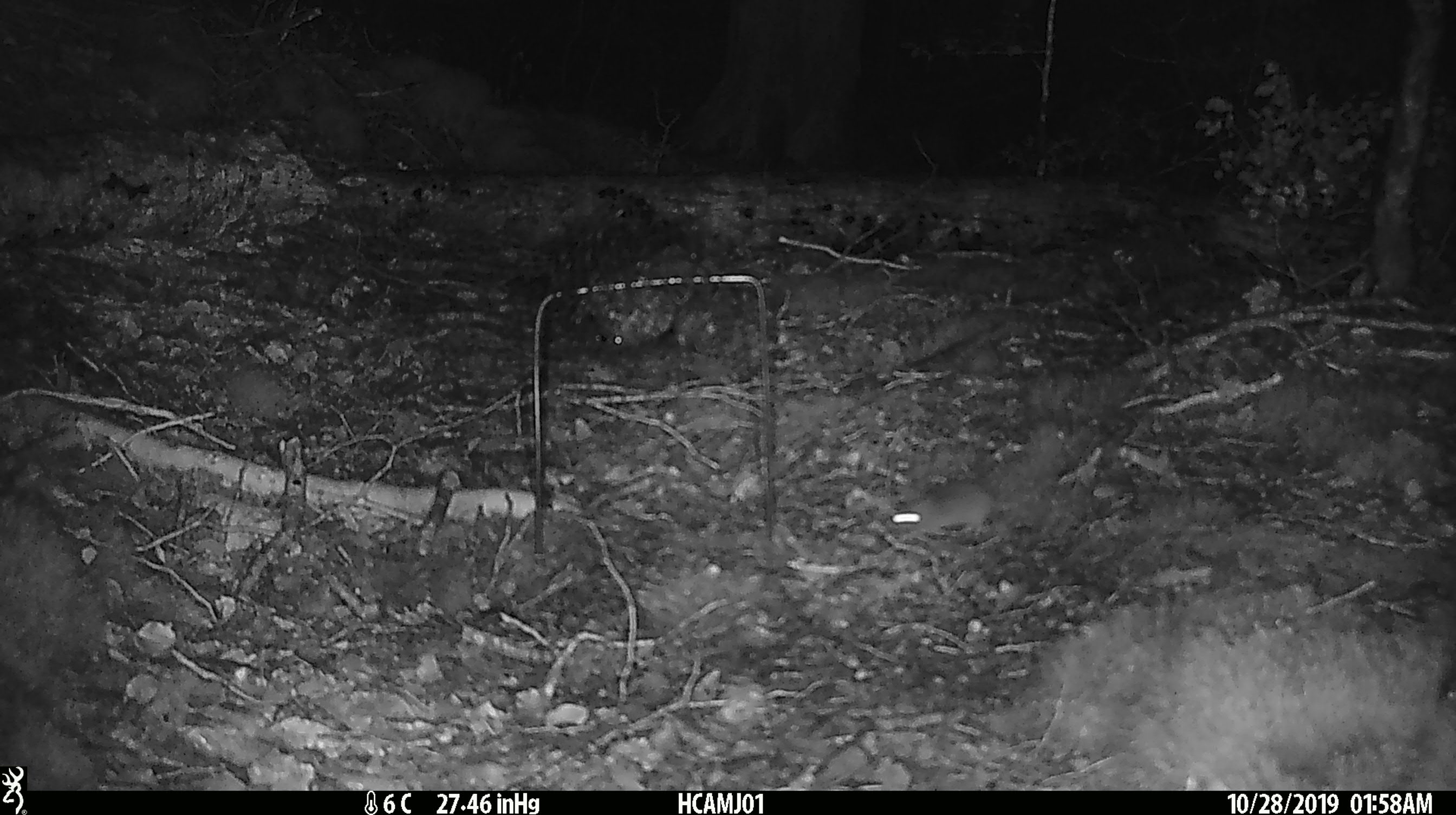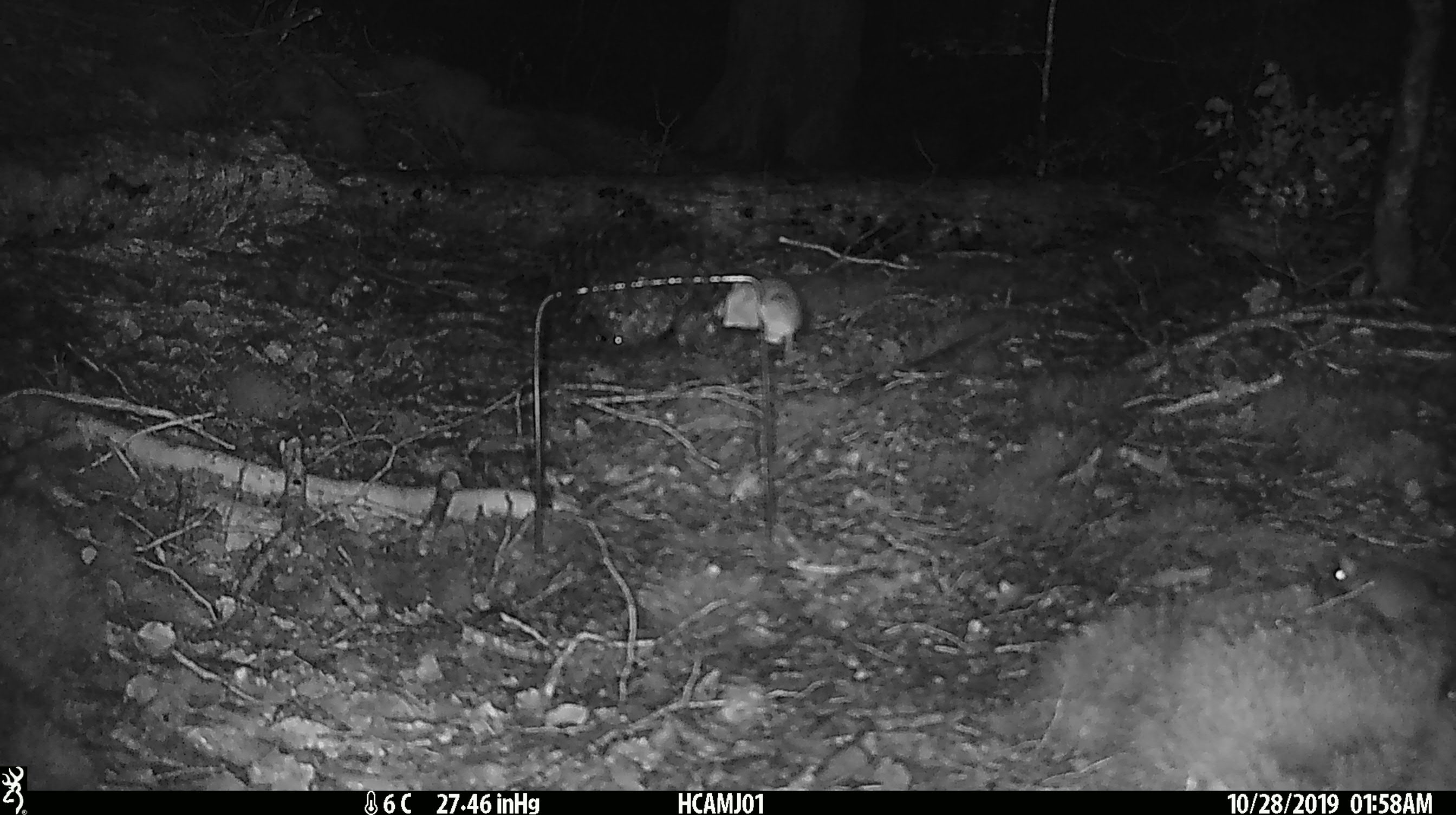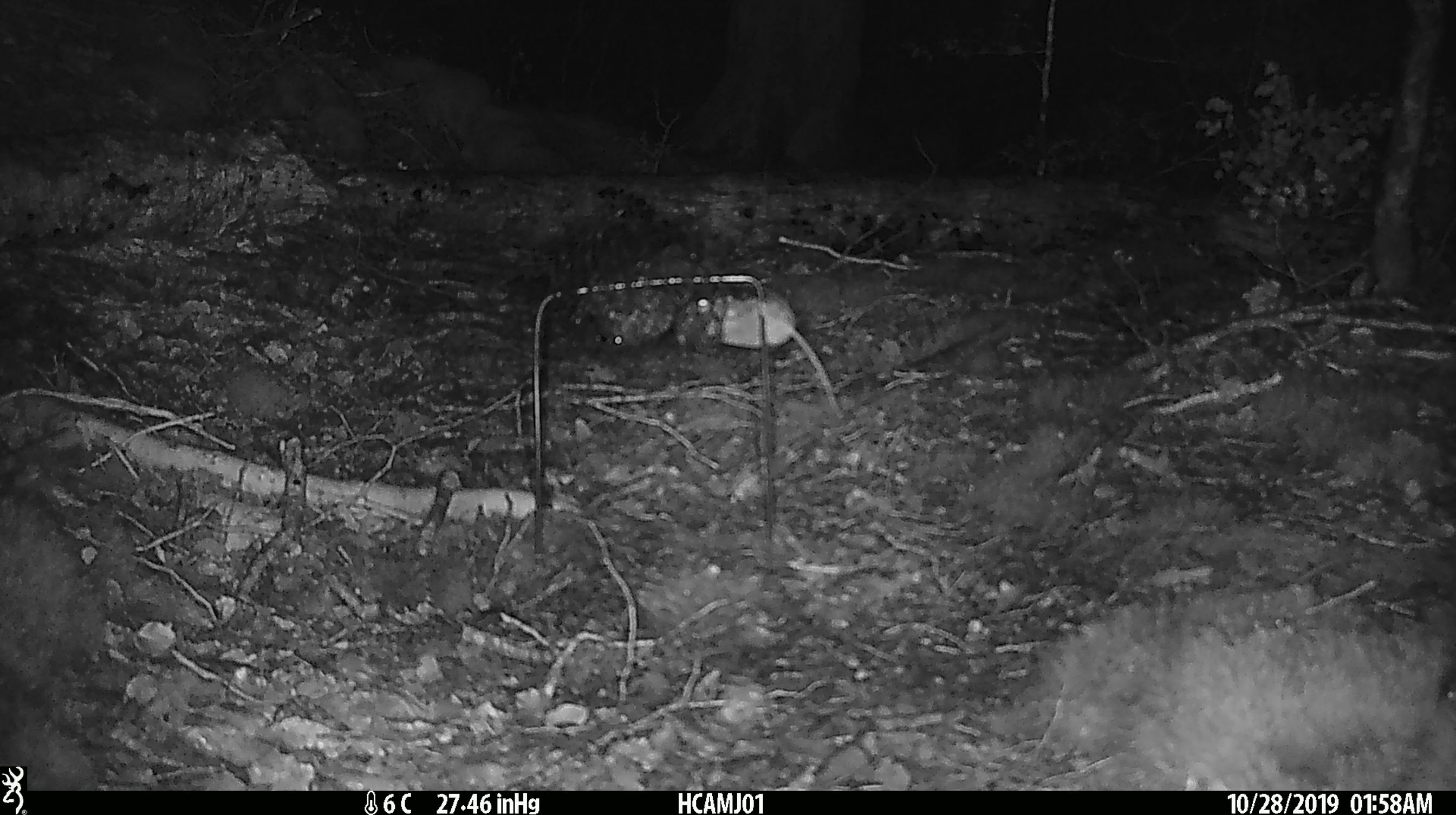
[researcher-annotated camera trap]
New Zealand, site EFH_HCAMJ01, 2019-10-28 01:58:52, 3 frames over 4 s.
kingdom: Animalia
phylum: Chordata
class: Mammalia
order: Rodentia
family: Muridae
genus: Mus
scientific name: Mus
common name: mouse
Mouse (Mus).